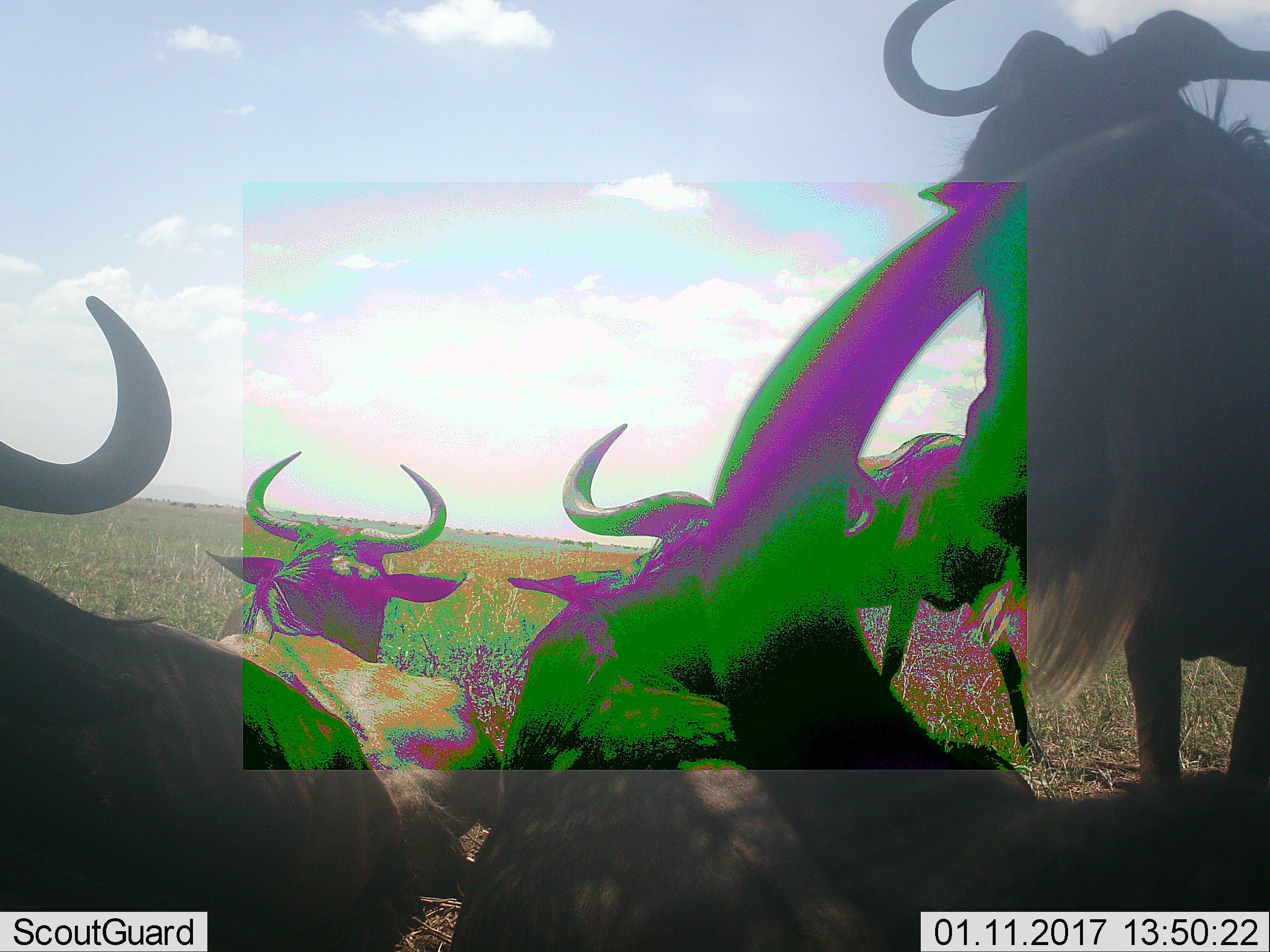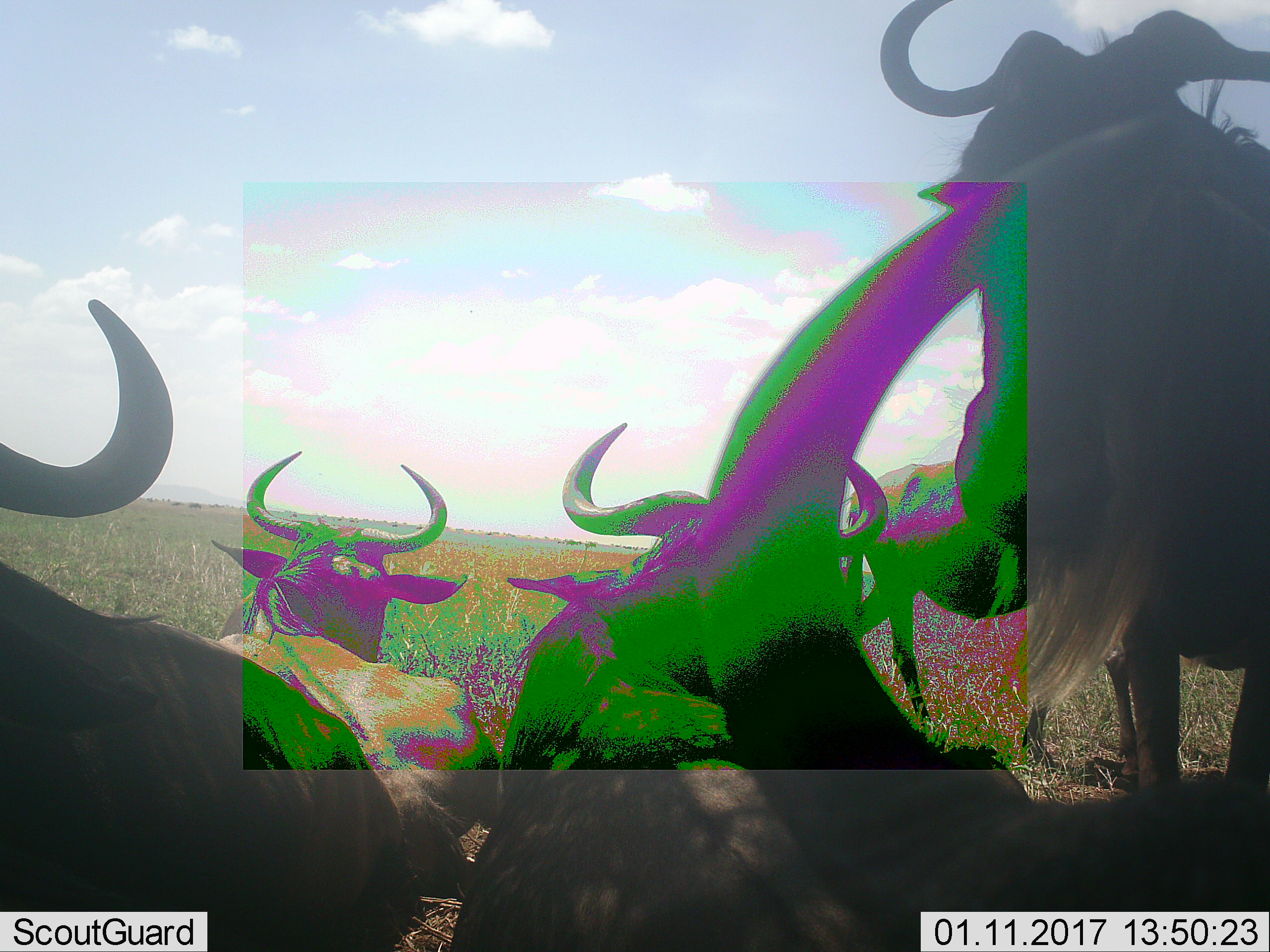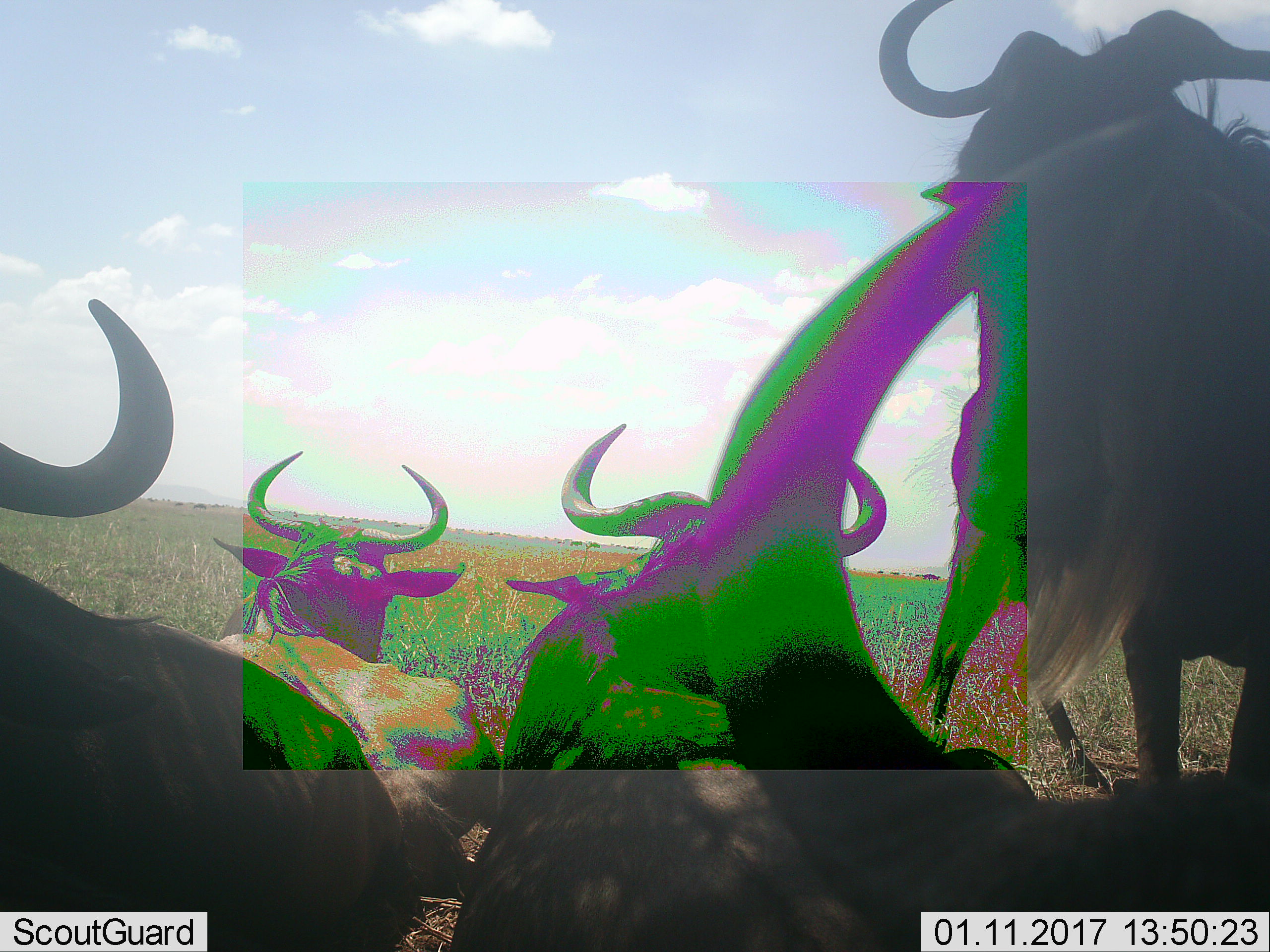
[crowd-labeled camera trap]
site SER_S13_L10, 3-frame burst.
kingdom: Animalia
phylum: Chordata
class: Mammalia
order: Artiodactyla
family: Bovidae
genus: Connochaetes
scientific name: Connochaetes taurinus taurinus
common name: blue wildebeest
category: wildebeestblue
Wildebeestblue (blue wildebeest) (Connochaetes taurinus taurinus), count 6. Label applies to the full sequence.